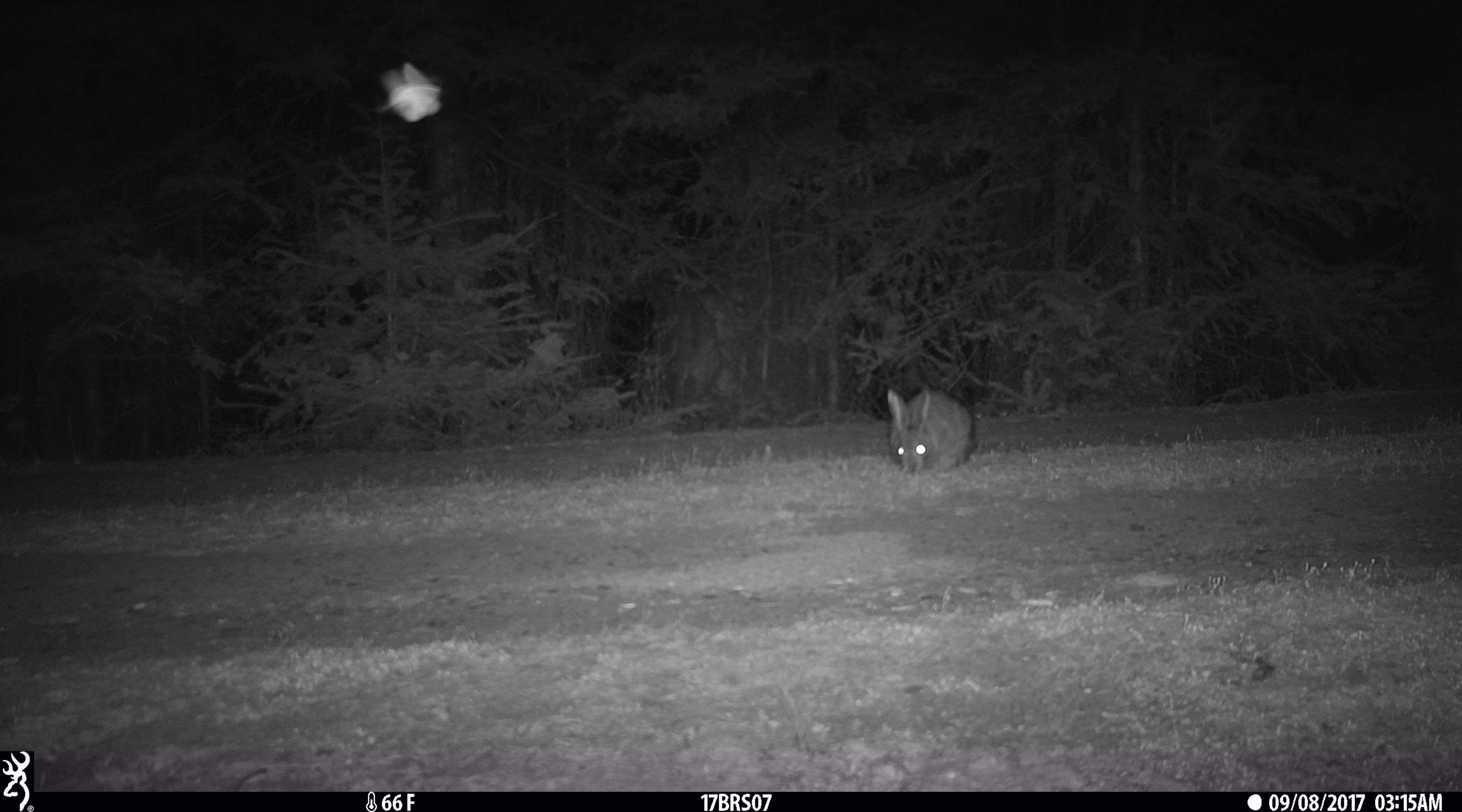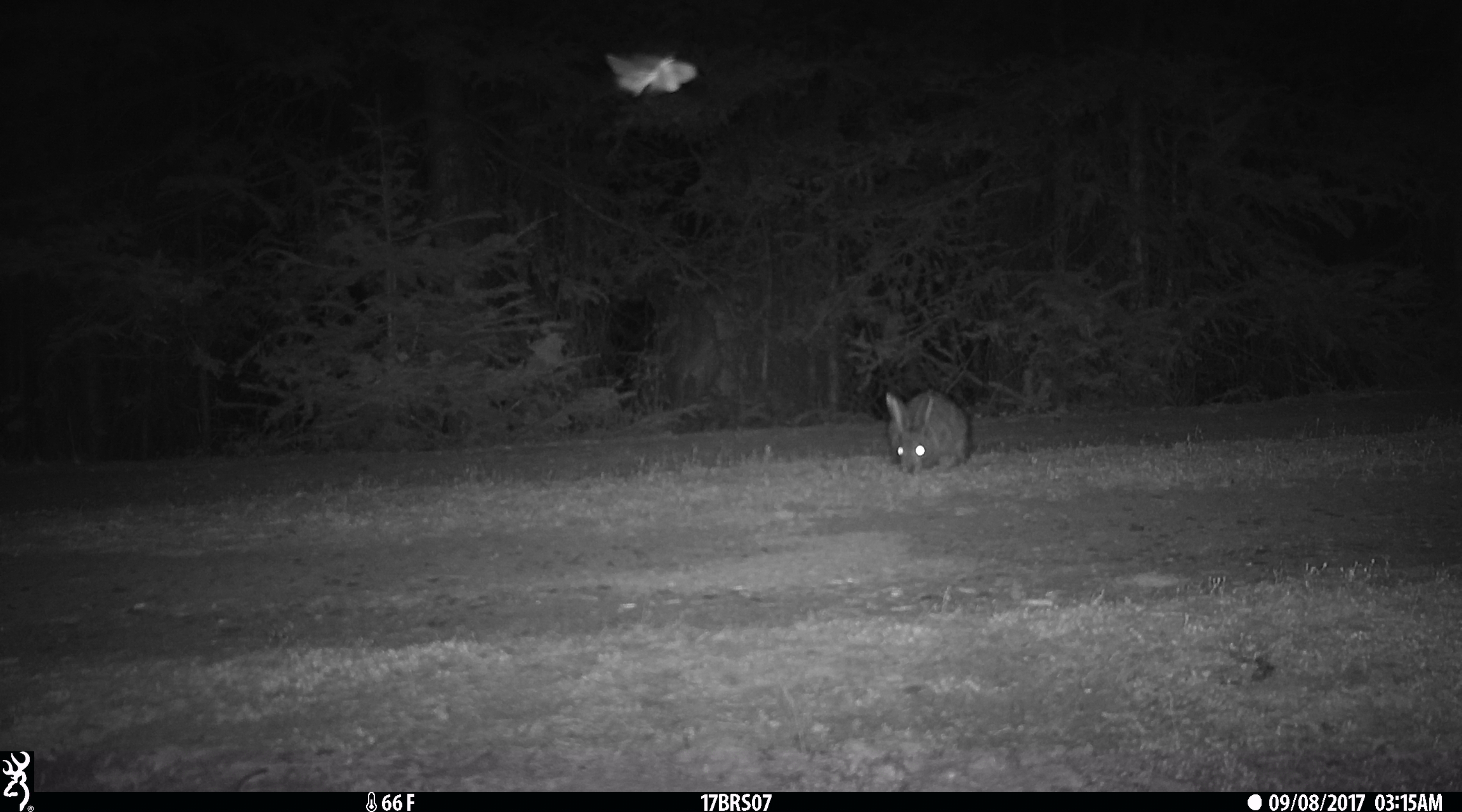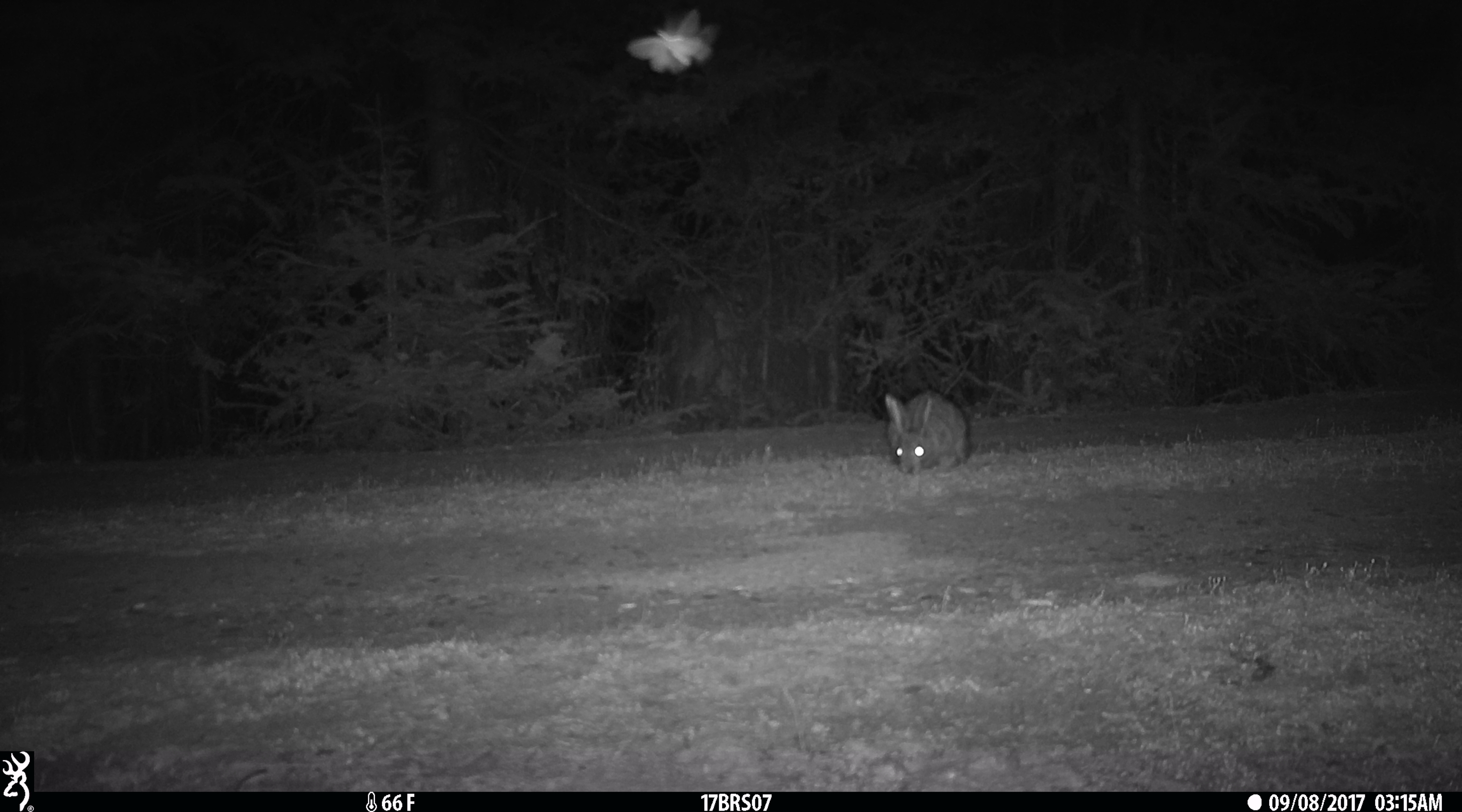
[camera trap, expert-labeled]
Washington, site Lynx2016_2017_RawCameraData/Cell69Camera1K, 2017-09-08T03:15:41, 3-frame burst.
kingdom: Animalia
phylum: Chordata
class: Mammalia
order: Lagomorpha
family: Leporidae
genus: Lepus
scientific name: Lepus americanus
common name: snowshoe hare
Lepus americanus (snowshoe hare). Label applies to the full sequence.